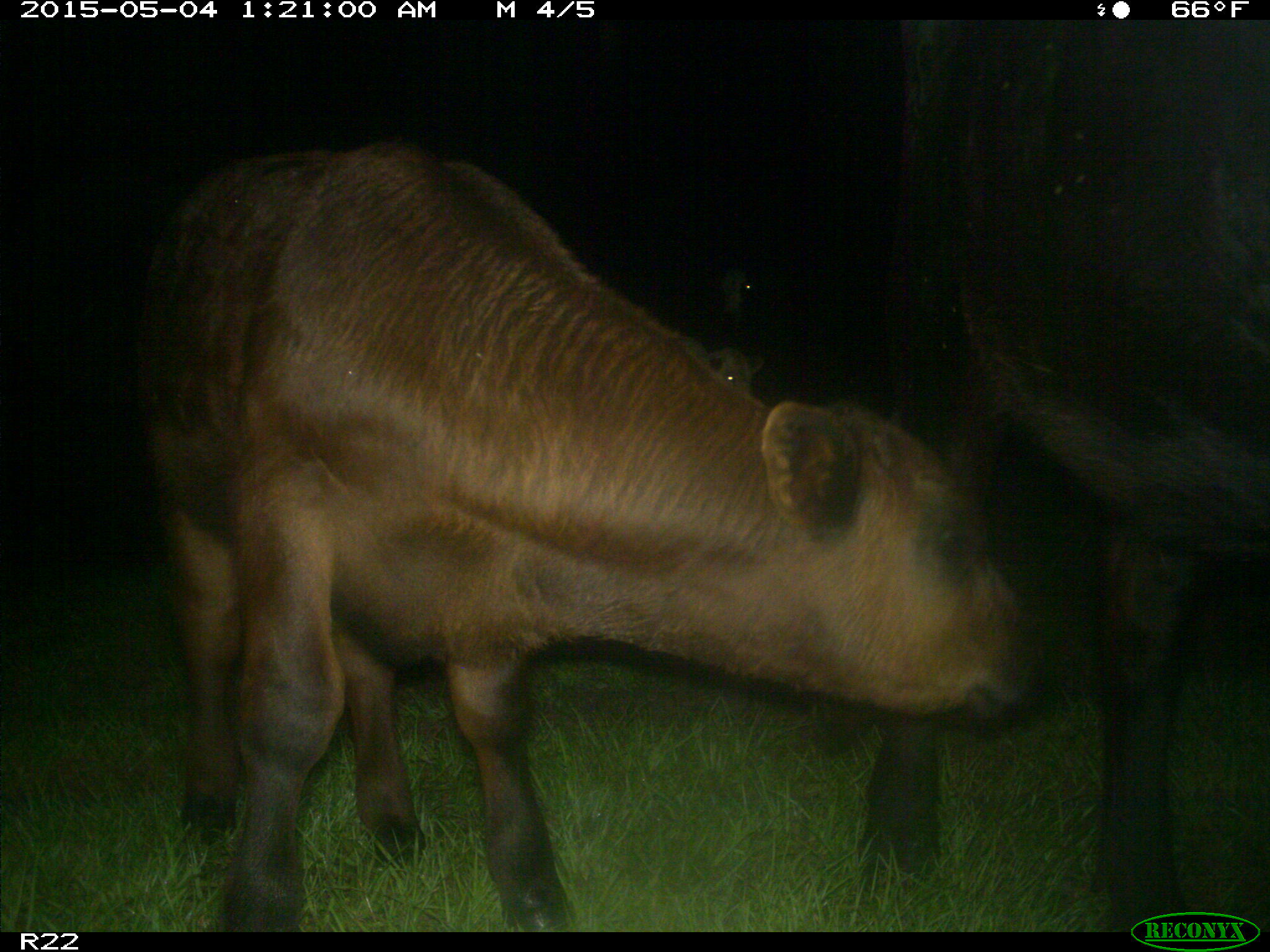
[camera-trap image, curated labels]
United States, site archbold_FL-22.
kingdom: Animalia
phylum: Chordata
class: Mammalia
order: Artiodactyla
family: Bovidae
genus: Bos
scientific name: Bos taurus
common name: domestic cow